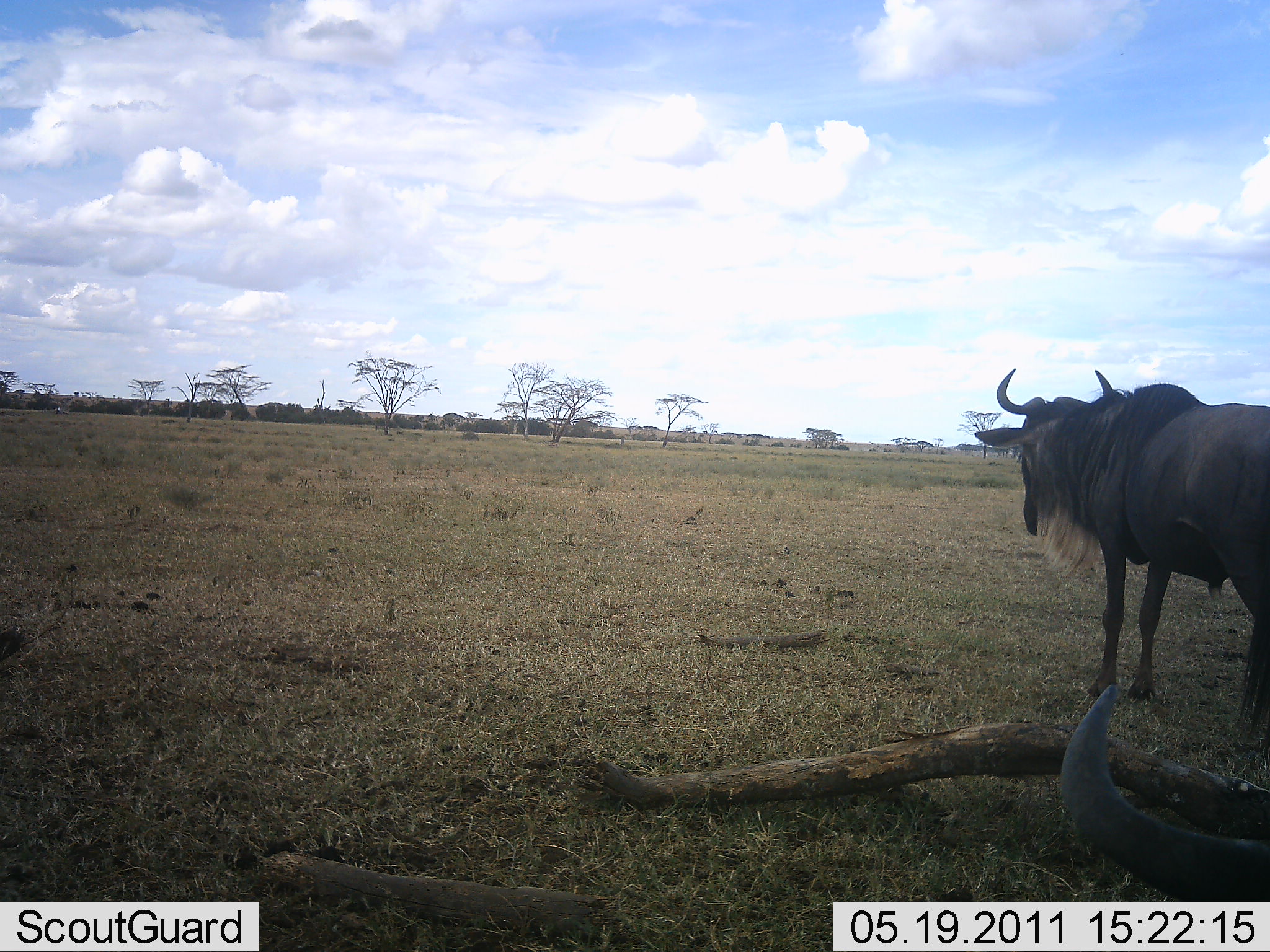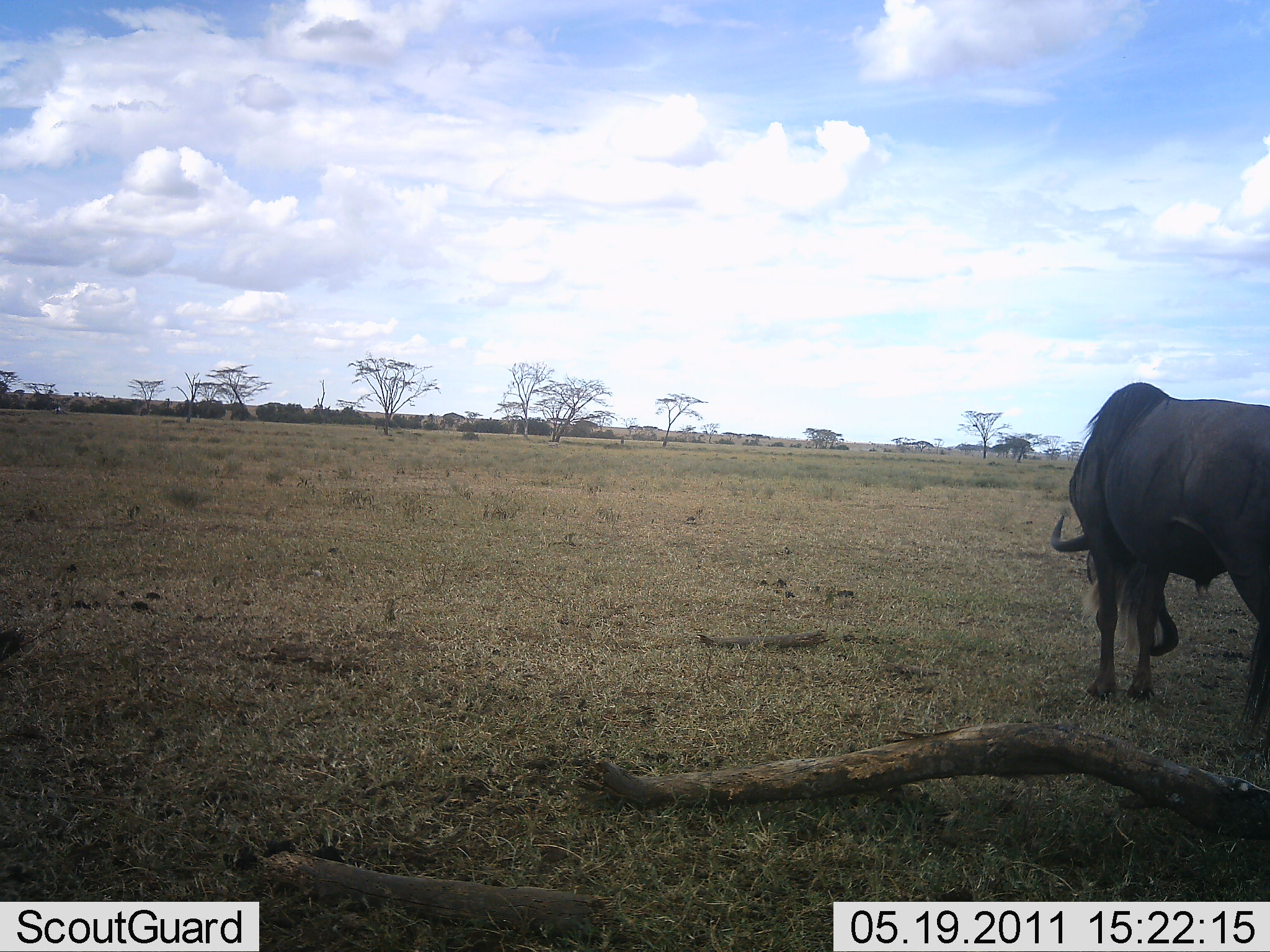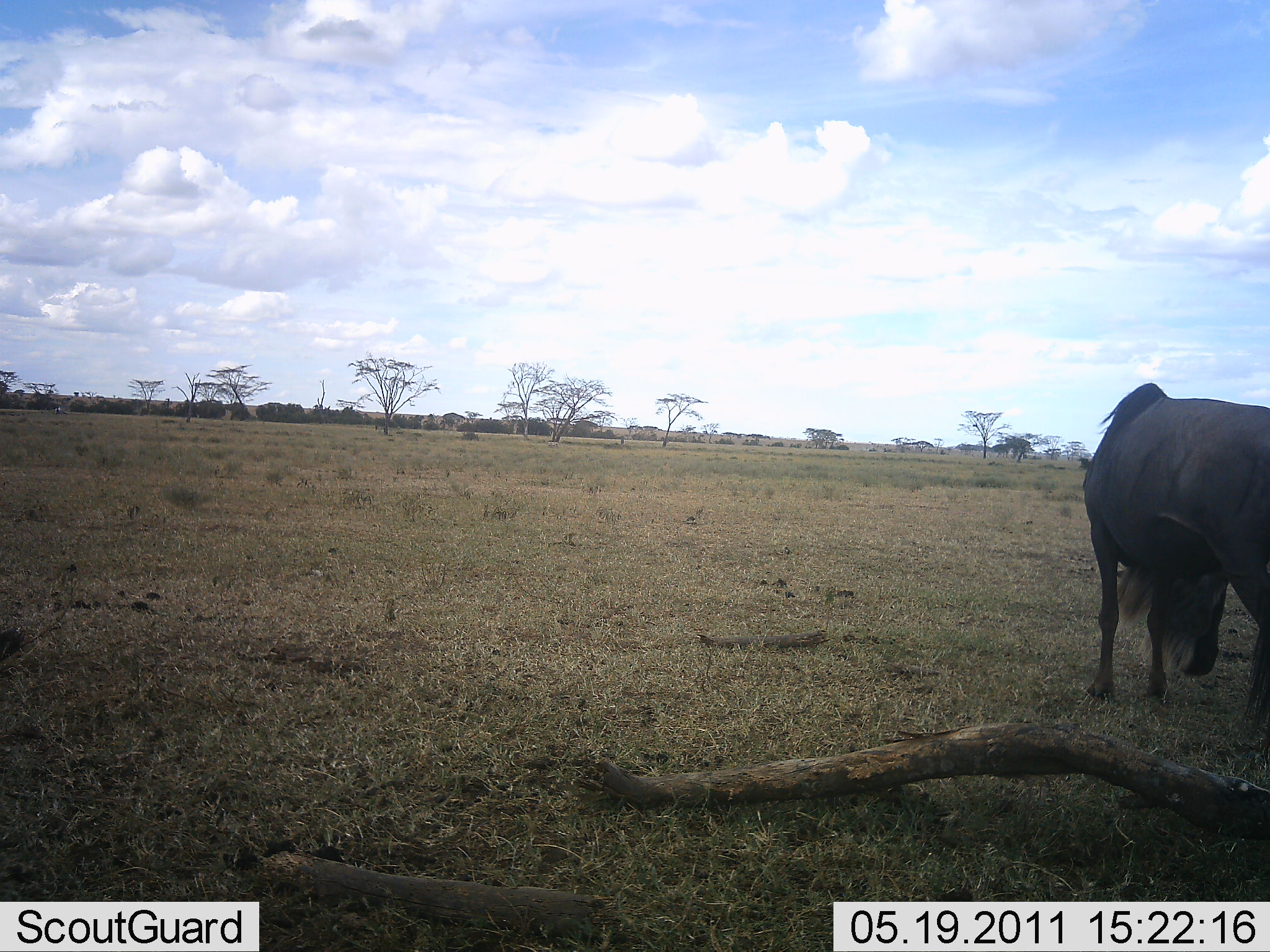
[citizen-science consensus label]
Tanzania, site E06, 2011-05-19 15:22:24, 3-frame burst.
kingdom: Animalia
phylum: Chordata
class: Mammalia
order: Artiodactyla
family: Bovidae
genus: Connochaetes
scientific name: Connochaetes taurinus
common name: blue wildebeest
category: wildebeest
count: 2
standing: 77%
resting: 23%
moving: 0%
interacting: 0%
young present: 0%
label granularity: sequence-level